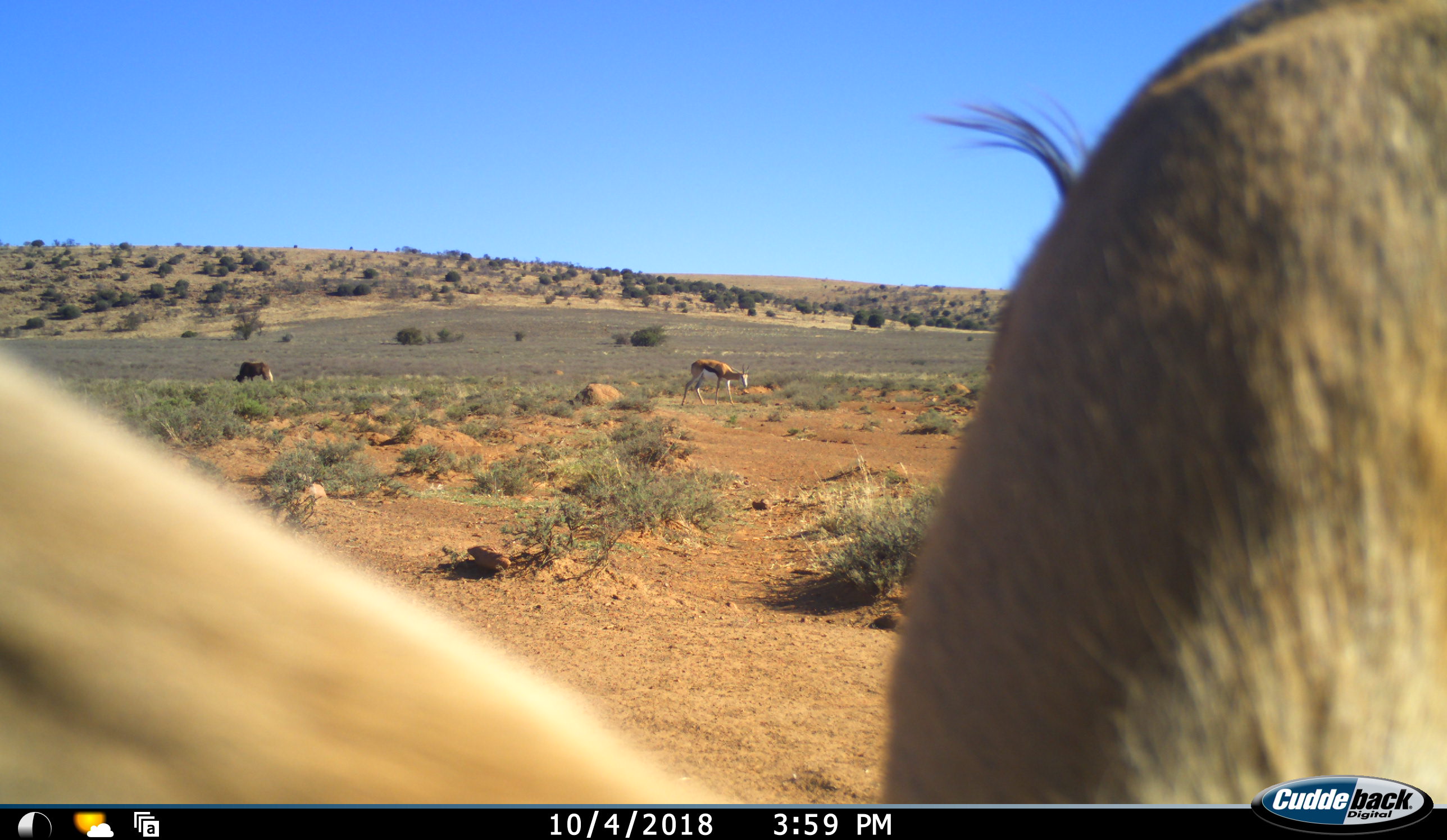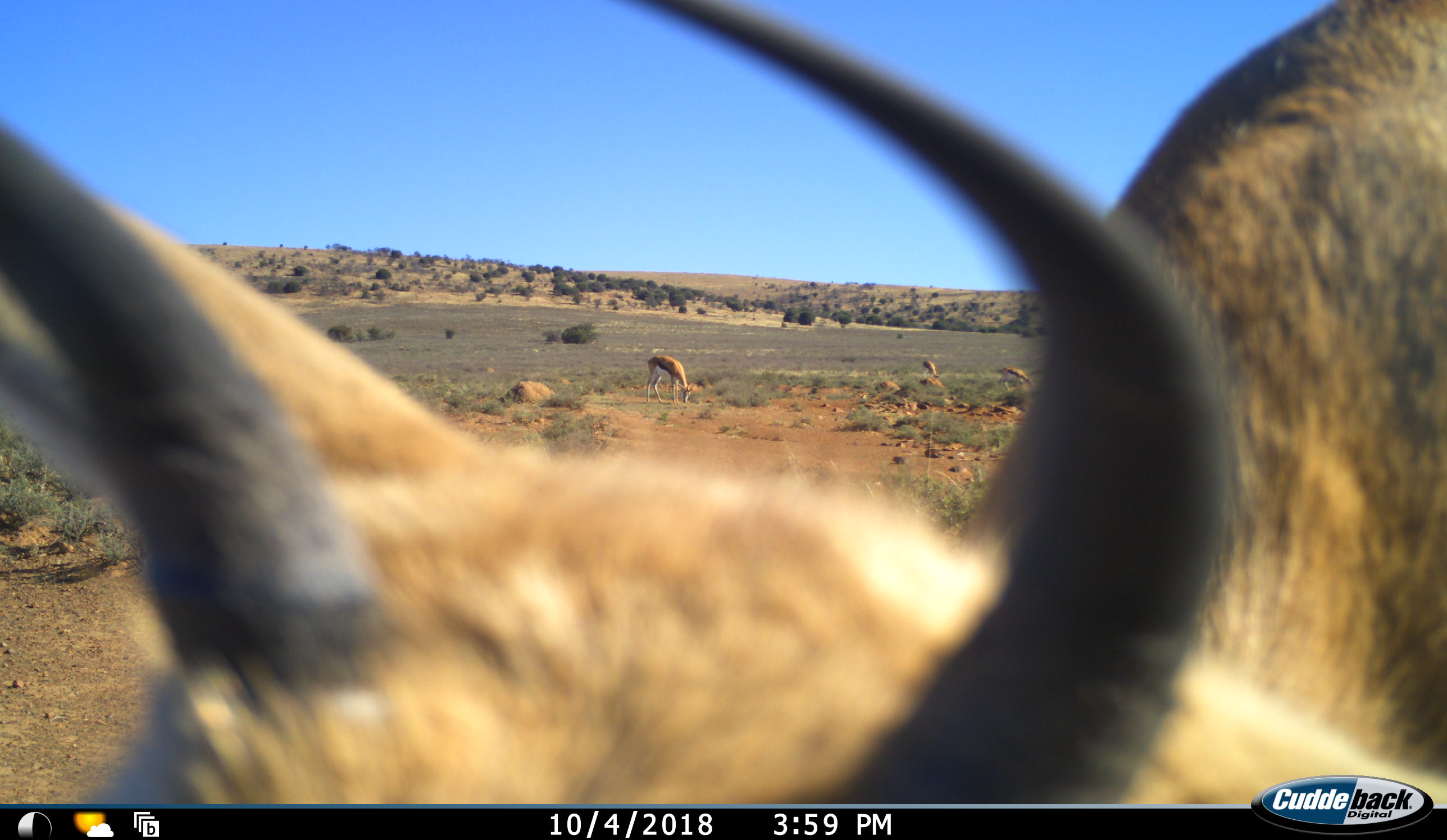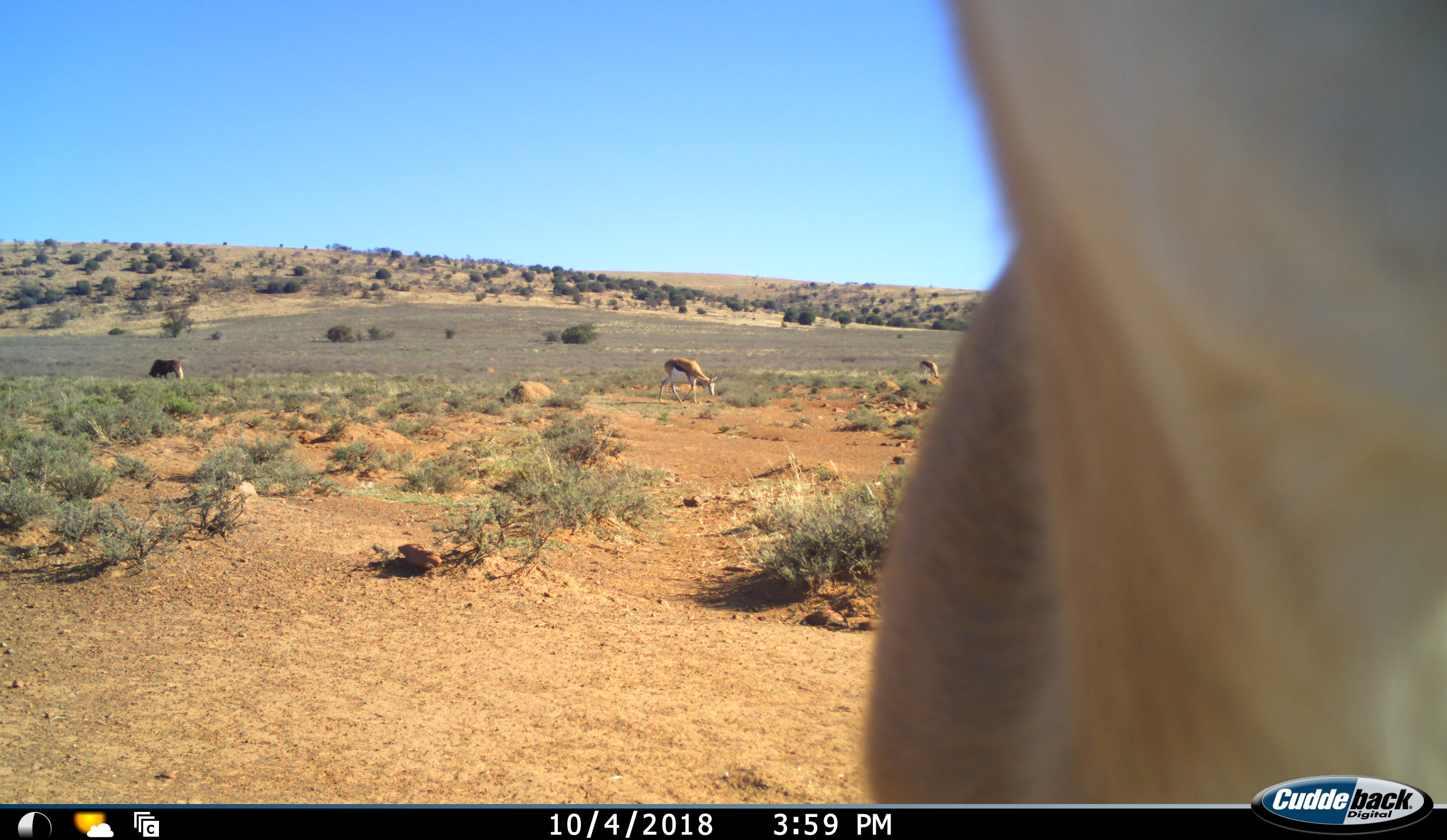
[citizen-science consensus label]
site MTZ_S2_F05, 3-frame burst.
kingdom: Animalia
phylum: Chordata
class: Mammalia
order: Artiodactyla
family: Bovidae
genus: Antidorcas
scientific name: Antidorcas marsupialis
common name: springbok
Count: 4.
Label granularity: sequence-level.